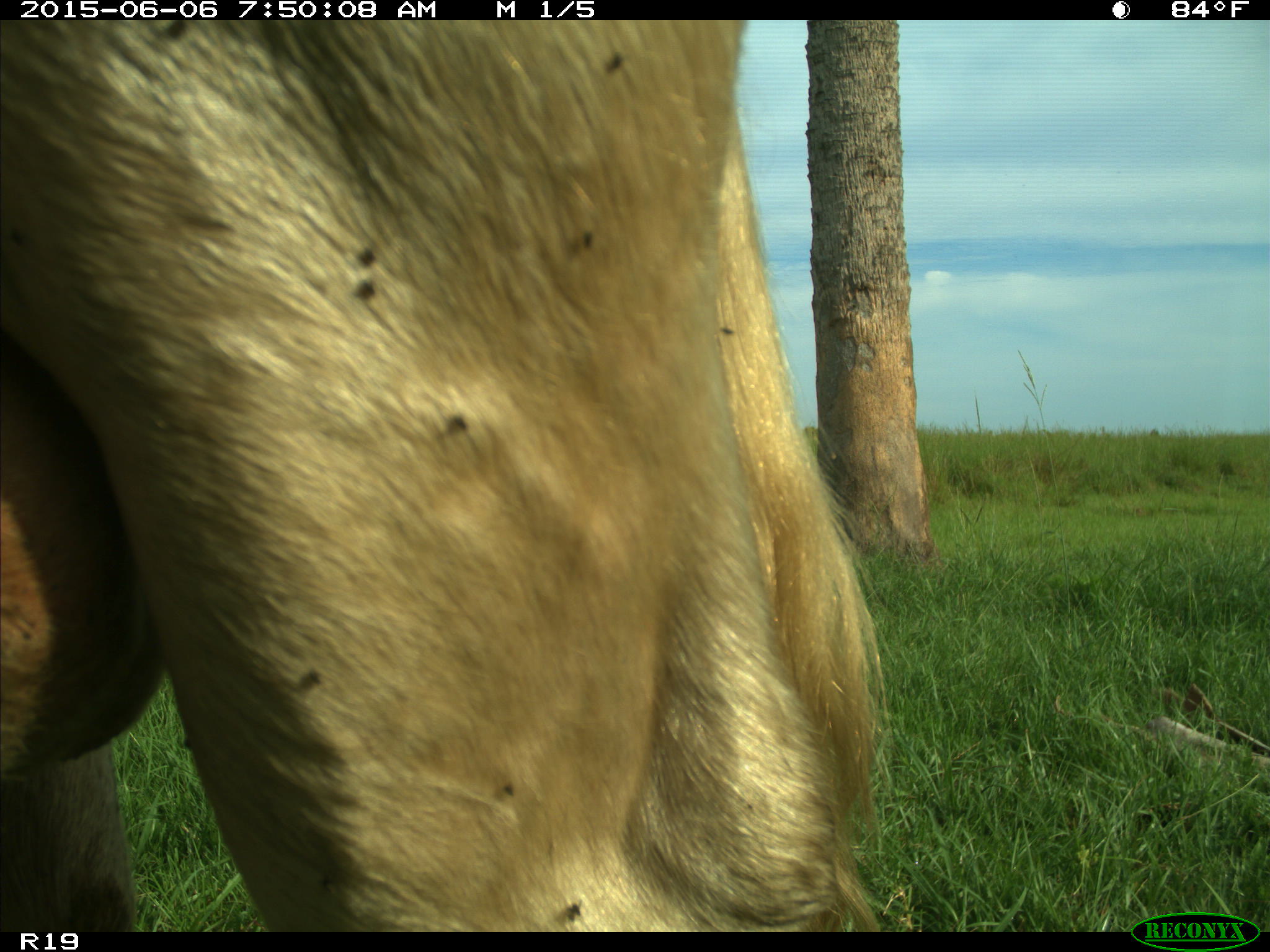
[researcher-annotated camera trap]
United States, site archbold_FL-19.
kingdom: Animalia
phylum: Chordata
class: Mammalia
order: Artiodactyla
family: Bovidae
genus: Bos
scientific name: Bos taurus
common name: domestic cow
Bos taurus (domestic cow).